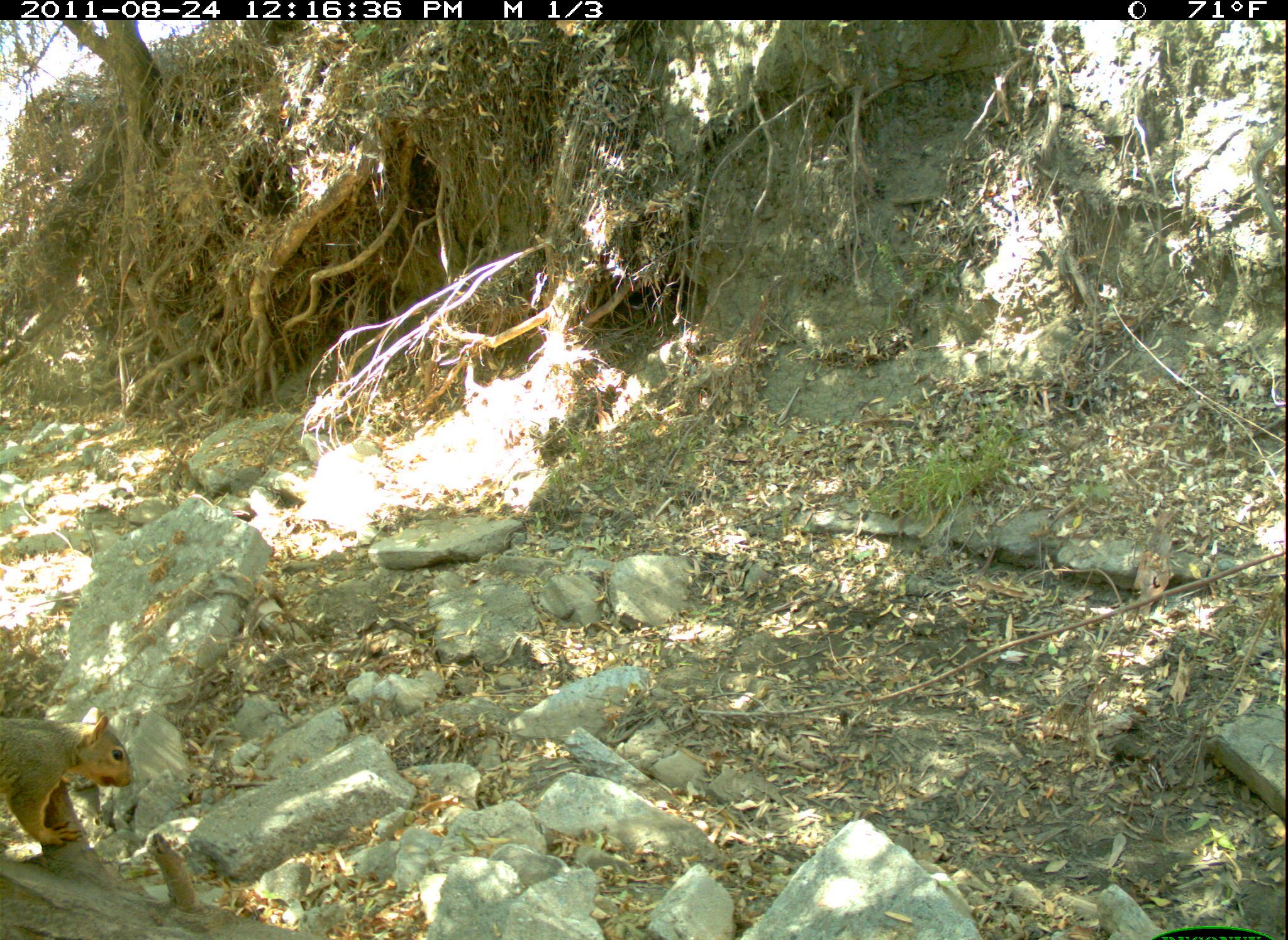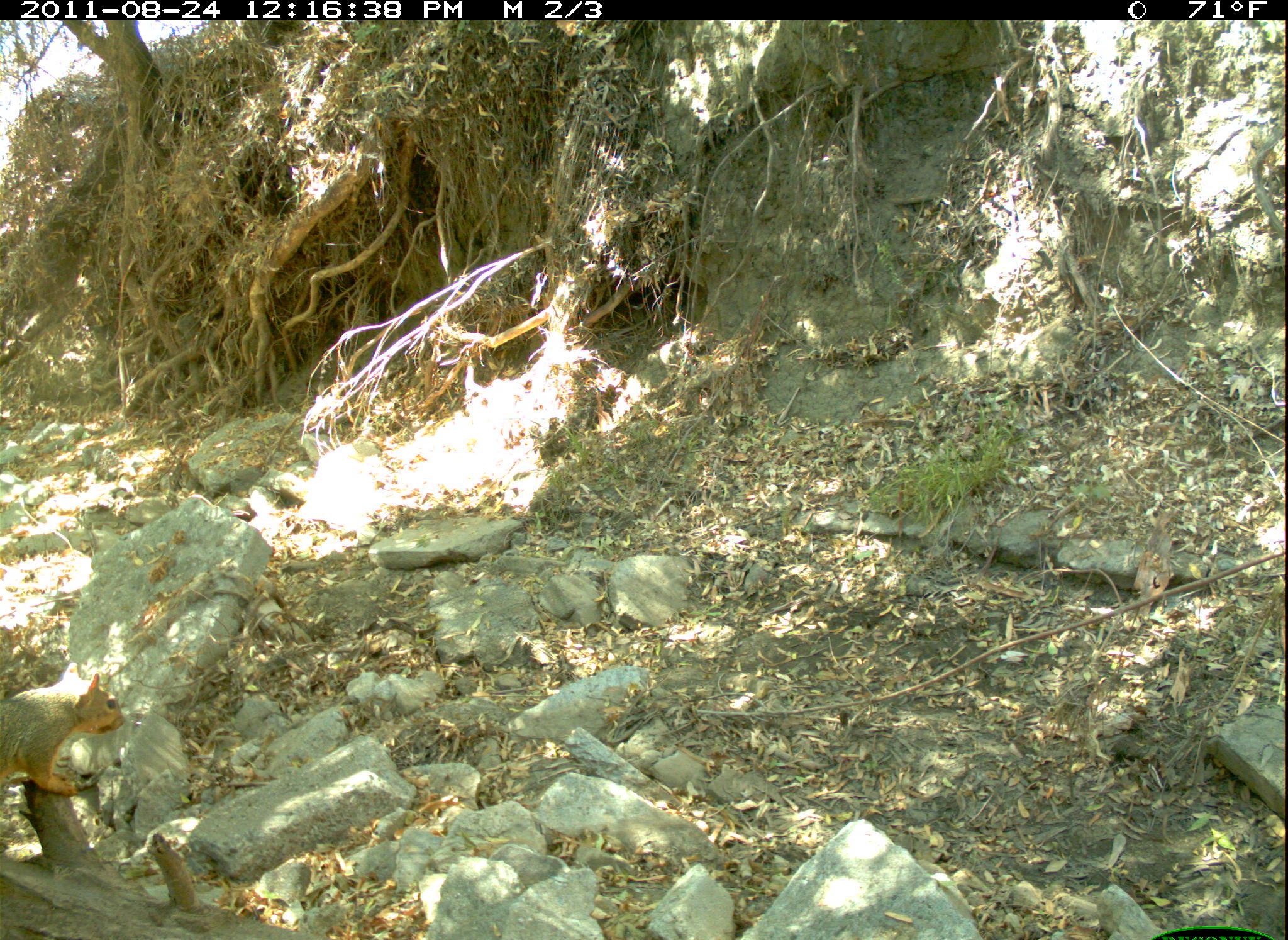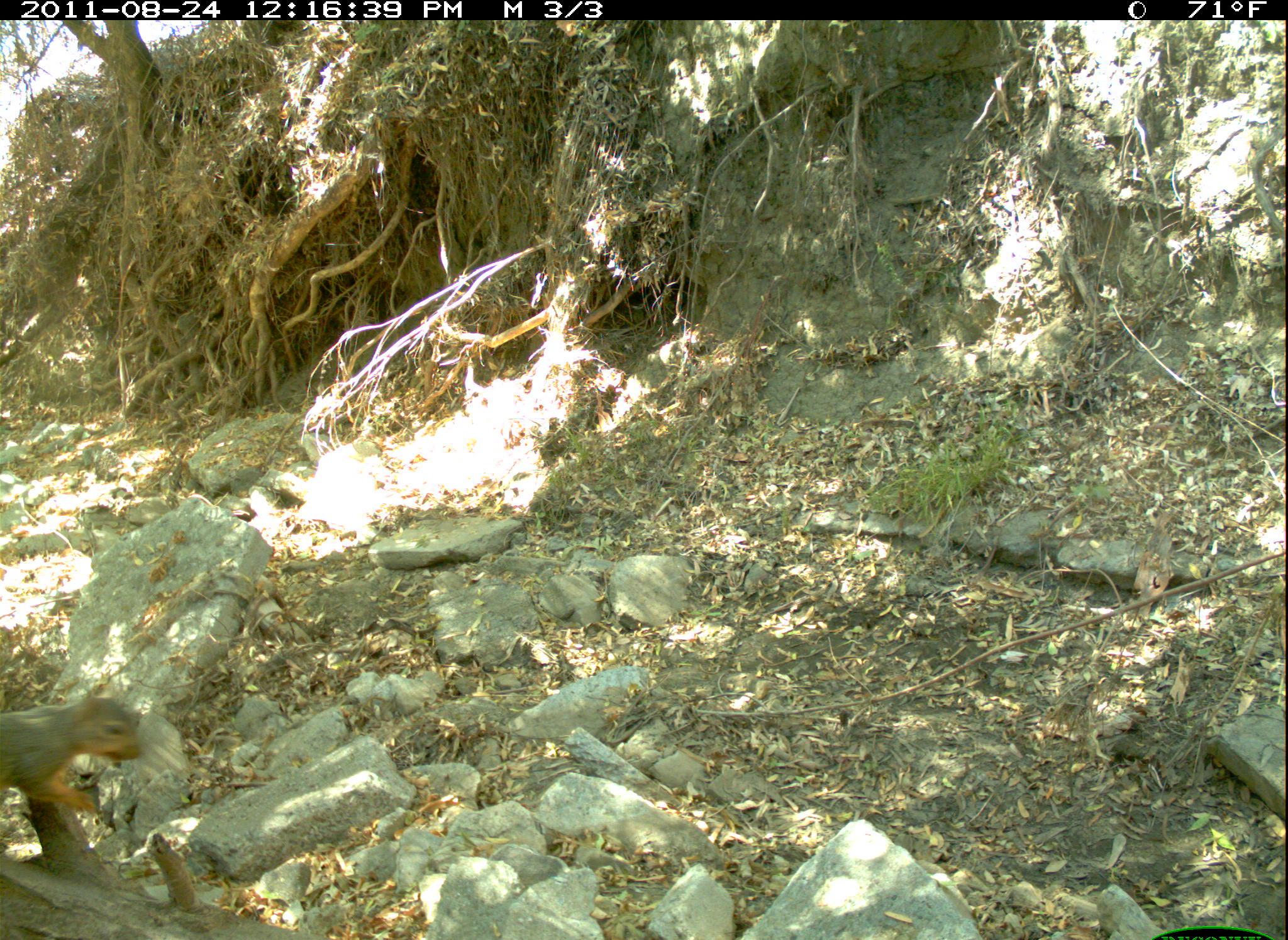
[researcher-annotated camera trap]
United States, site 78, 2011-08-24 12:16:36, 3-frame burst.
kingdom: Animalia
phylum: Chordata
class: Mammalia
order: Rodentia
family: Sciuridae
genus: Sciurus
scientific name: Sciurus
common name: squirrel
Squirrel (Sciurus).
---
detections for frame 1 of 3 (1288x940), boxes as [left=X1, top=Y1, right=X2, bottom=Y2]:
squirrel: [left=3, top=699, right=132, bottom=854]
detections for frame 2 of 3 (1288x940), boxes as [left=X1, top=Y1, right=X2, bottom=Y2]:
squirrel: [left=0, top=651, right=164, bottom=805]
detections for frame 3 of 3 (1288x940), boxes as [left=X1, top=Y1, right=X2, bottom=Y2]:
squirrel: [left=2, top=675, right=158, bottom=841]